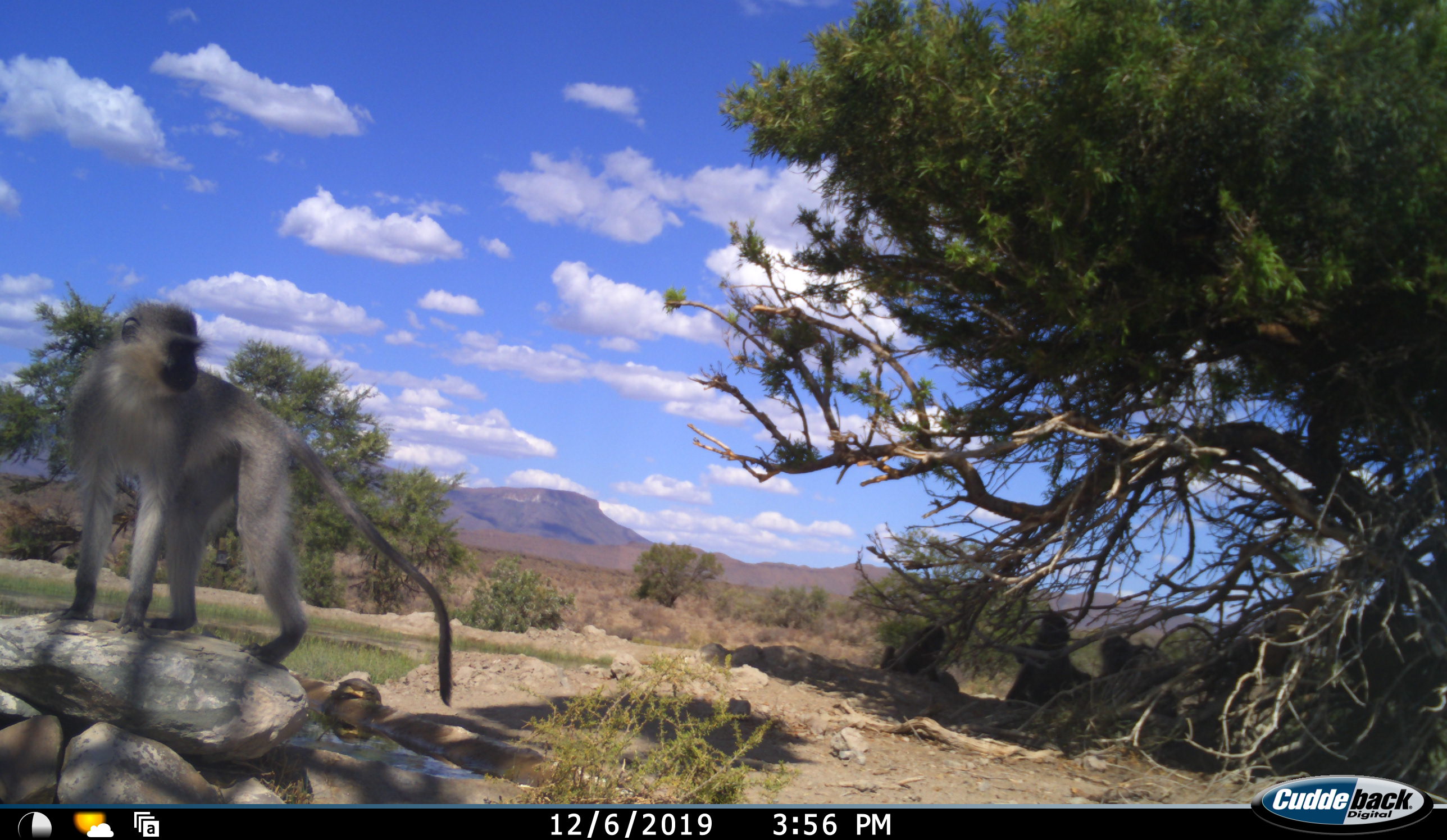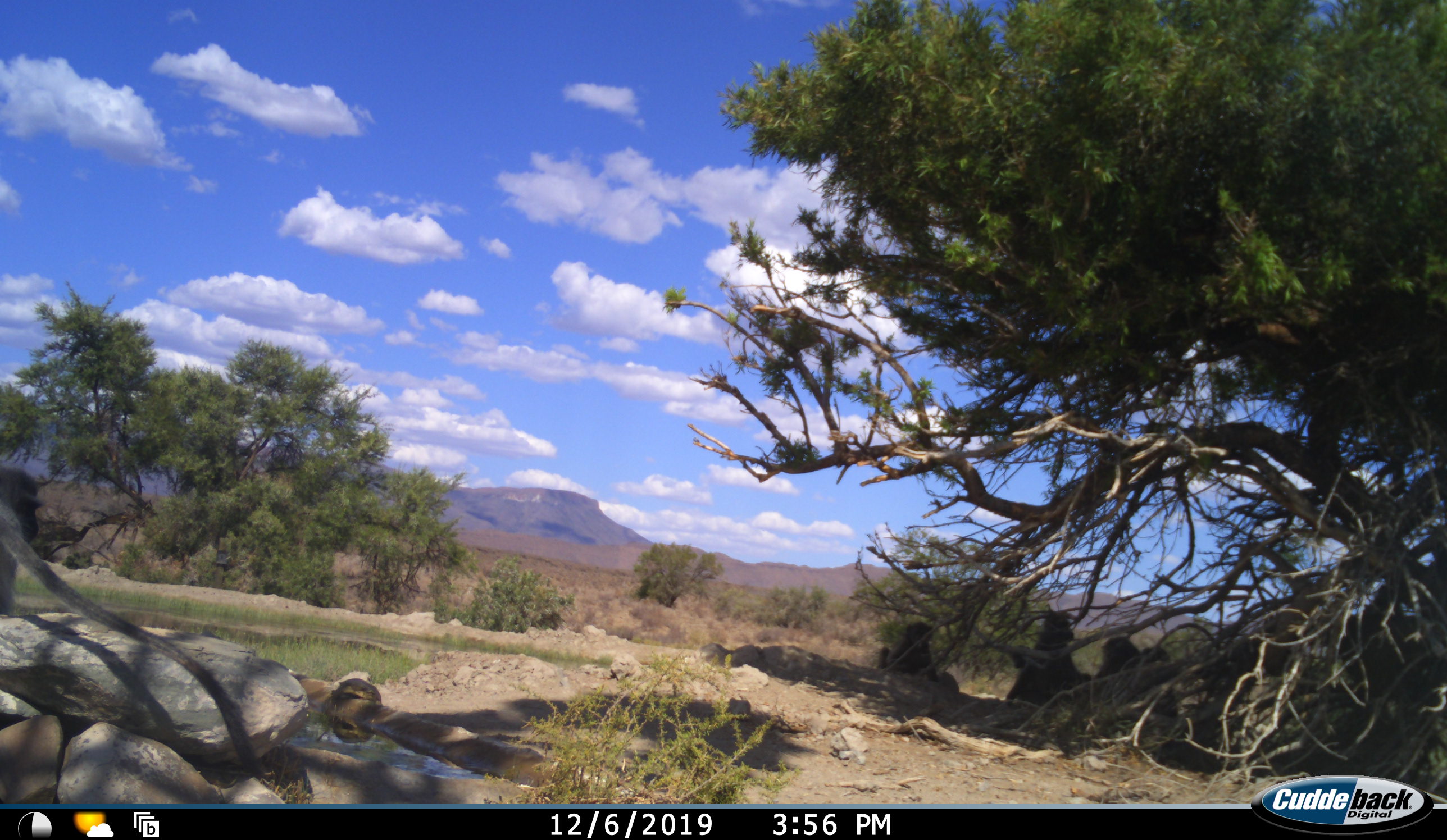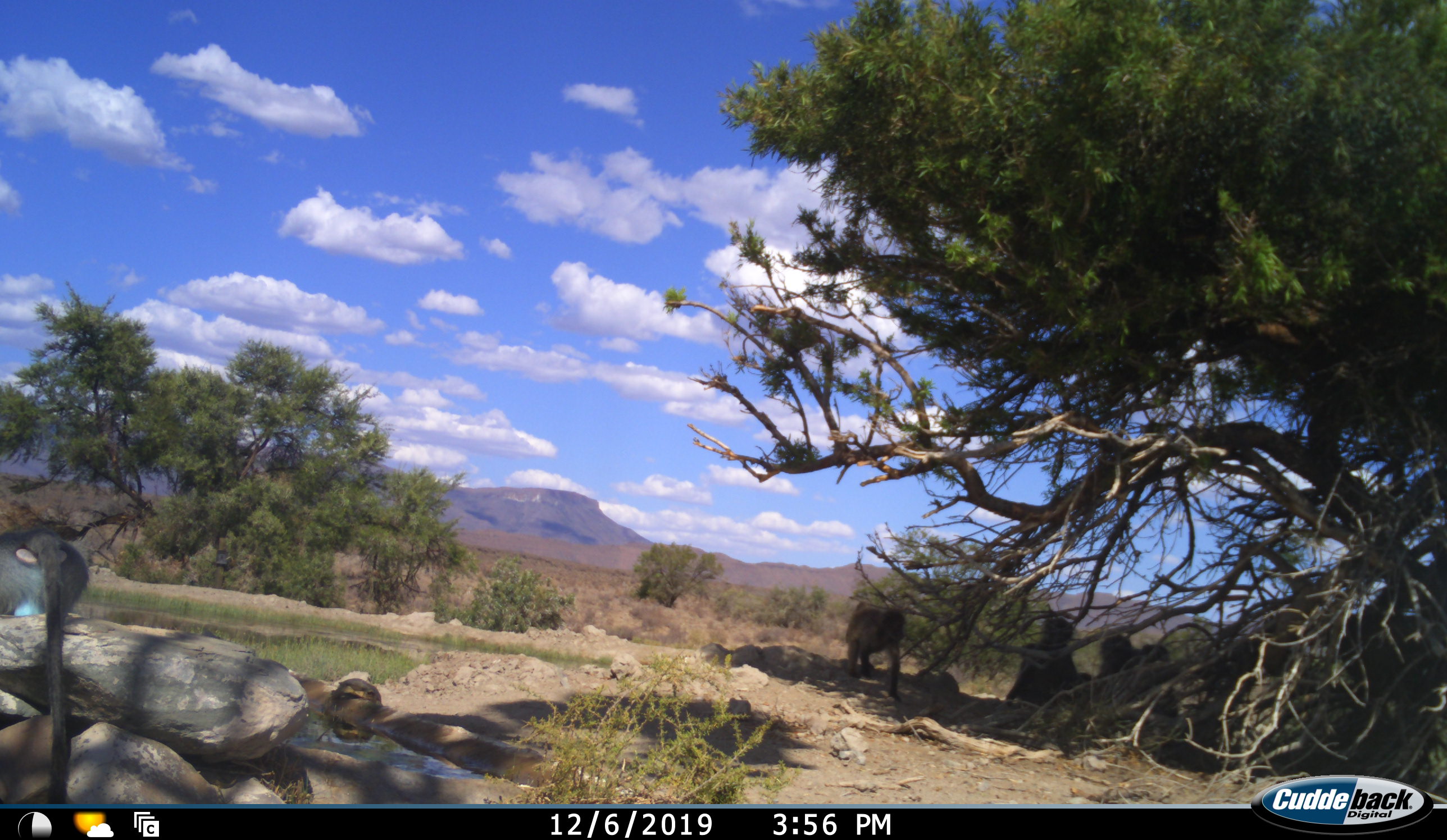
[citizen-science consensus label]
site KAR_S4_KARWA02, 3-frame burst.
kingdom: Animalia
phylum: Chordata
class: Mammalia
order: Primates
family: Cercopithecidae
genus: Papio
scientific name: Papio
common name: baboon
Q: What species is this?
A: Baboon (Papio).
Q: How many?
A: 5.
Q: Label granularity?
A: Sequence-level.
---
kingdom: Animalia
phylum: Chordata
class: Mammalia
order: Primates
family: Cercopithecidae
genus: Chlorocebus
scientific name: Chlorocebus pygerythrus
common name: vervet monkey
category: monkeyvervet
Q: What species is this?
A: Monkeyvervet (vervet monkey) (Chlorocebus pygerythrus).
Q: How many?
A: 1.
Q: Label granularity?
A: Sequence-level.